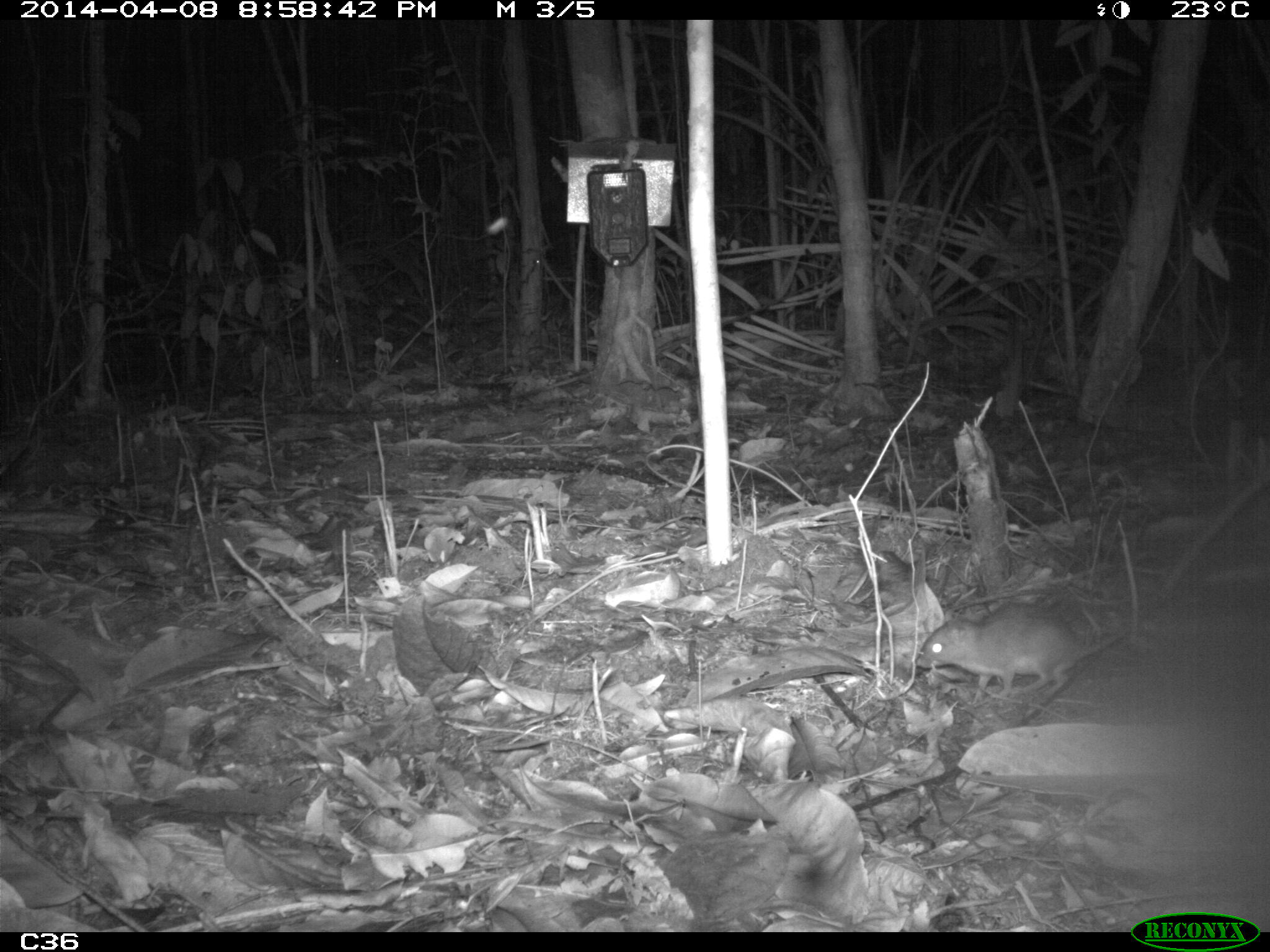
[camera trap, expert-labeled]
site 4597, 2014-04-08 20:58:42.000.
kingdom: Animalia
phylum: Chordata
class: Mammalia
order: Rodentia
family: Muridae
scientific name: Muridae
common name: mice, rats, and gerbils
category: unknown mouse or rat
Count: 1.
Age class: adult.